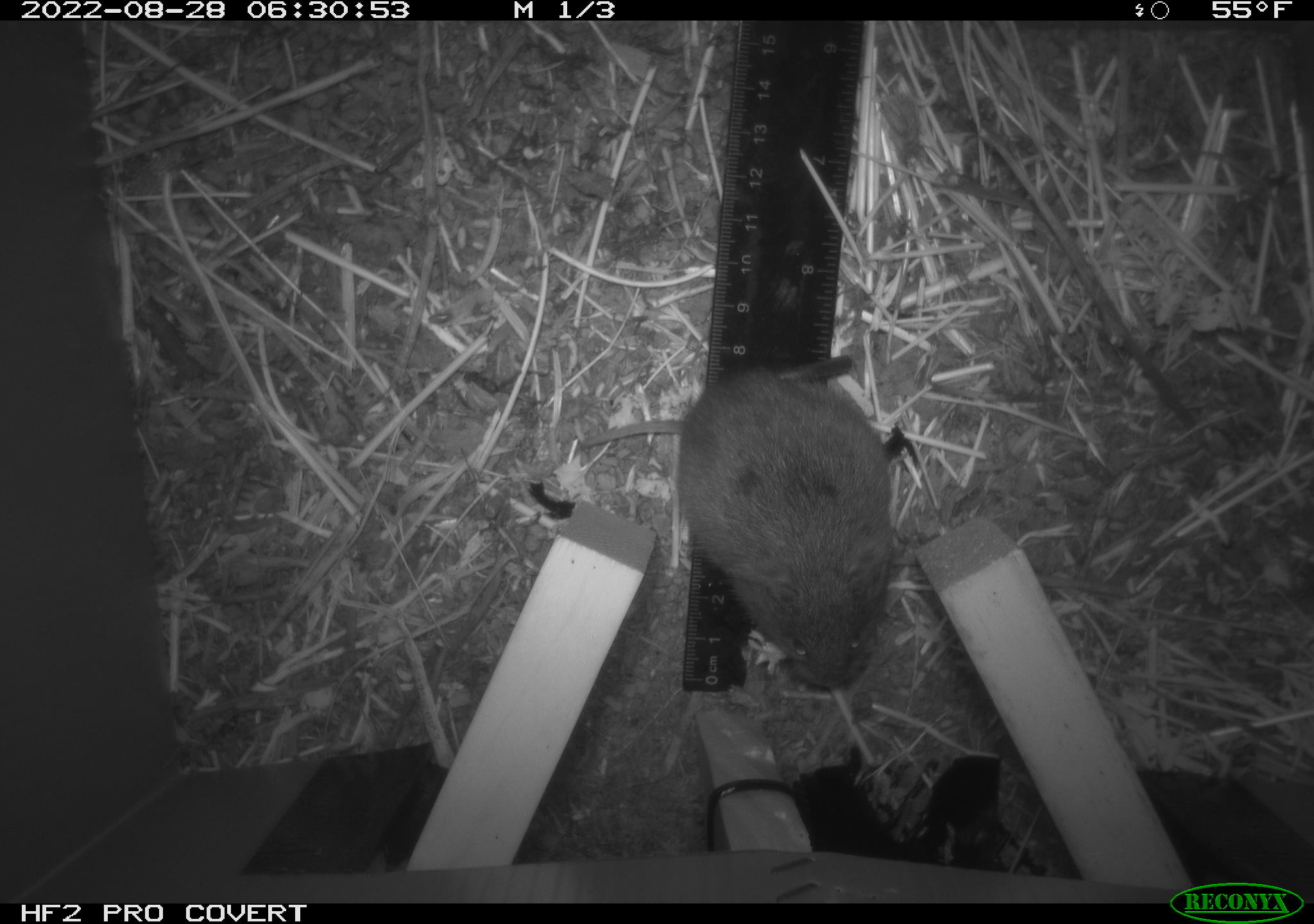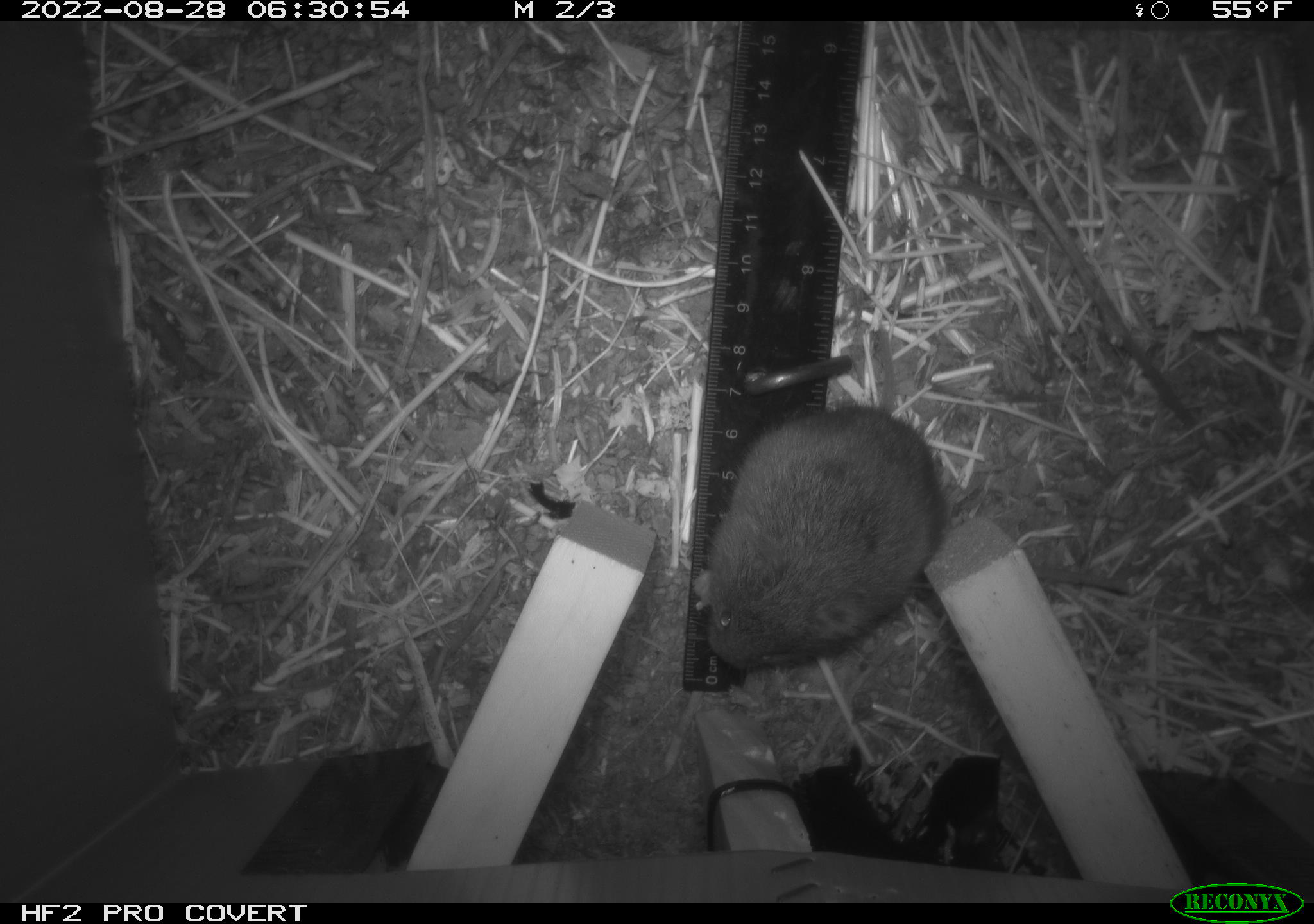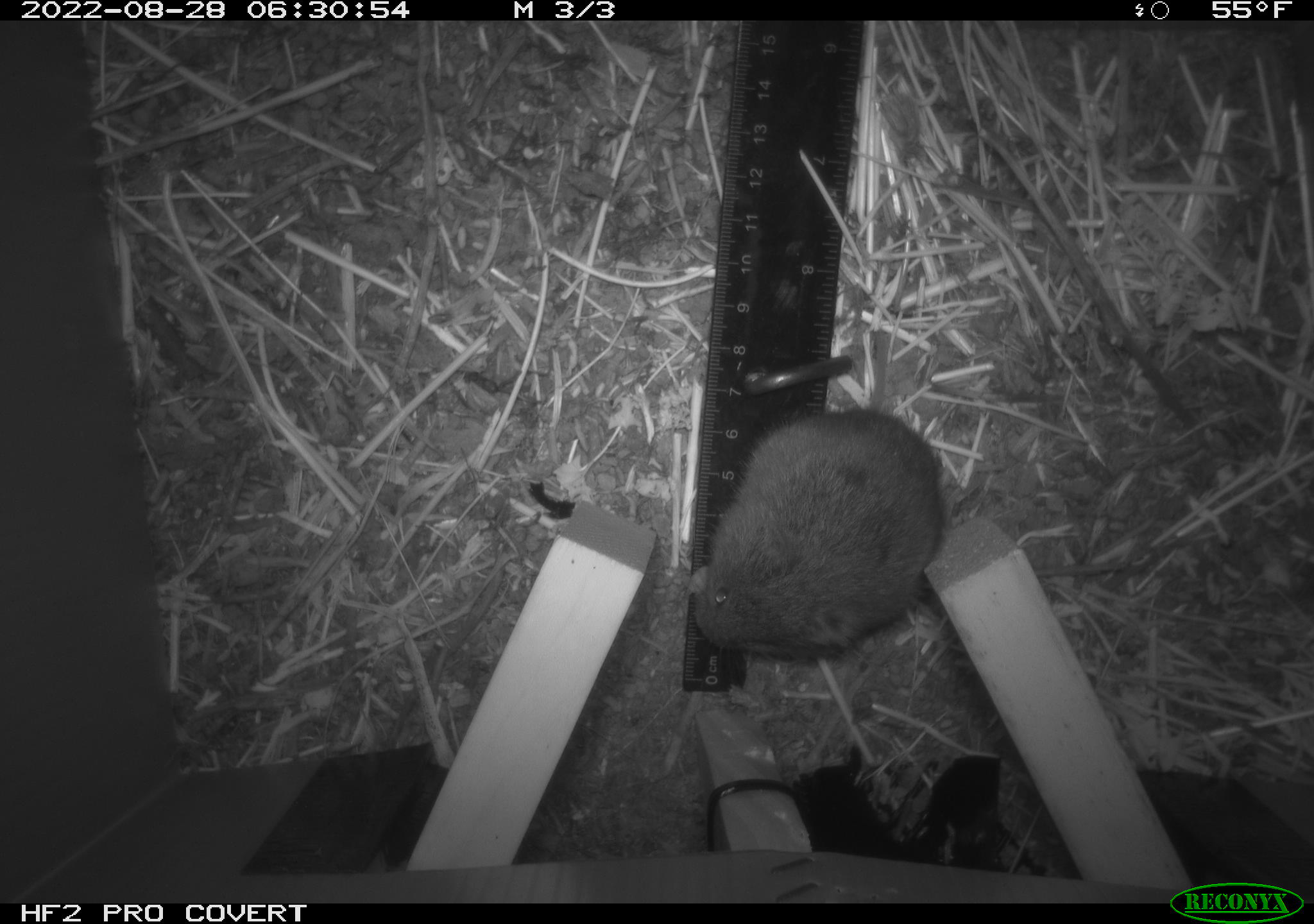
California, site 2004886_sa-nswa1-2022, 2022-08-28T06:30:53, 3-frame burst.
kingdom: Animalia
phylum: Chordata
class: Mammalia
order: Rodentia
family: Cricetidae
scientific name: Cricetidae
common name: hamsters, voles, lemmings, and allies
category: cricetidae family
Cricetidae family (hamsters, voles, lemmings, and allies) (Cricetidae).